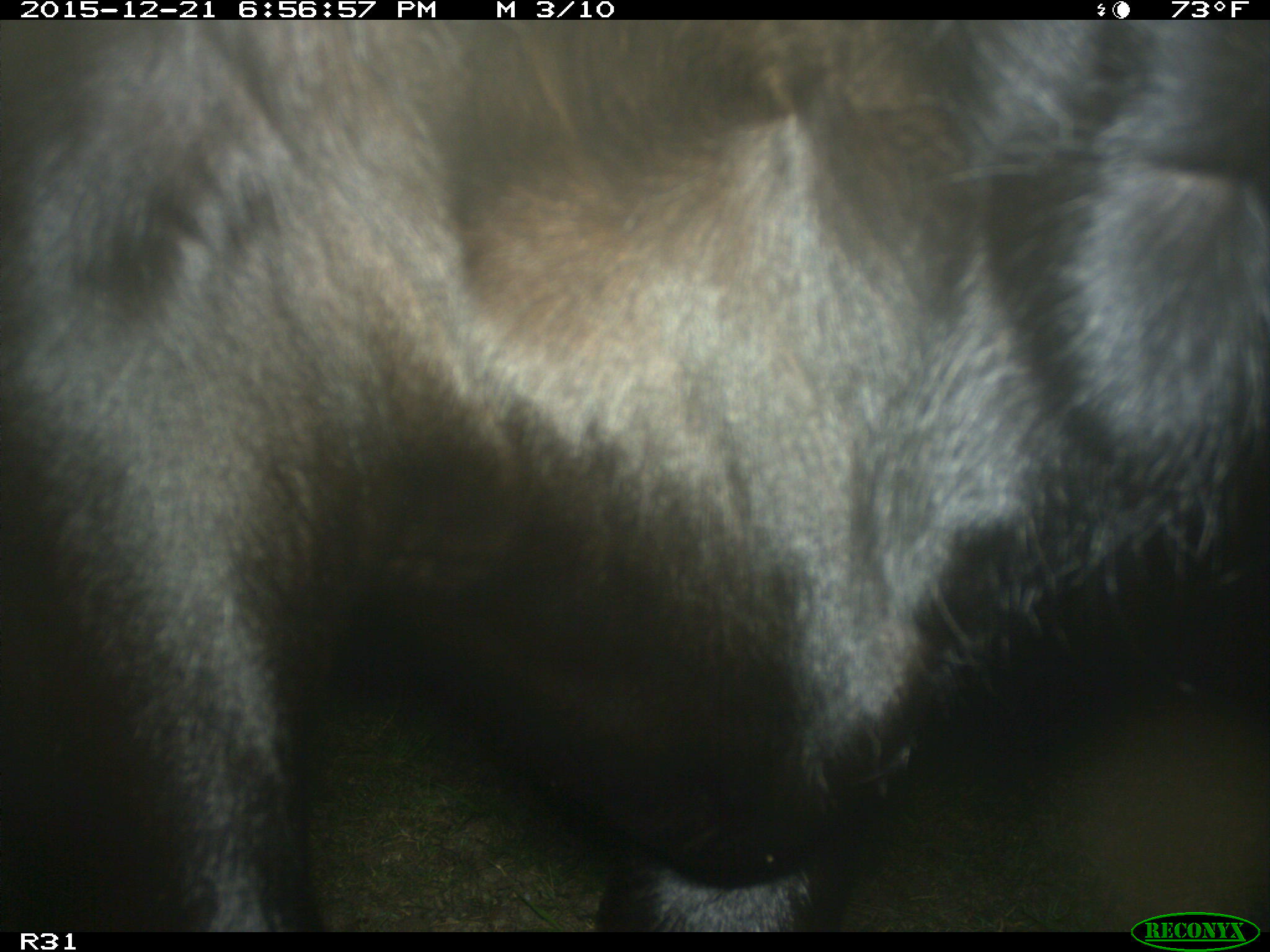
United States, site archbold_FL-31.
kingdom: Animalia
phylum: Chordata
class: Mammalia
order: Artiodactyla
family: Bovidae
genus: Bos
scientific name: Bos taurus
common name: domestic cow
Bos taurus (domestic cow).